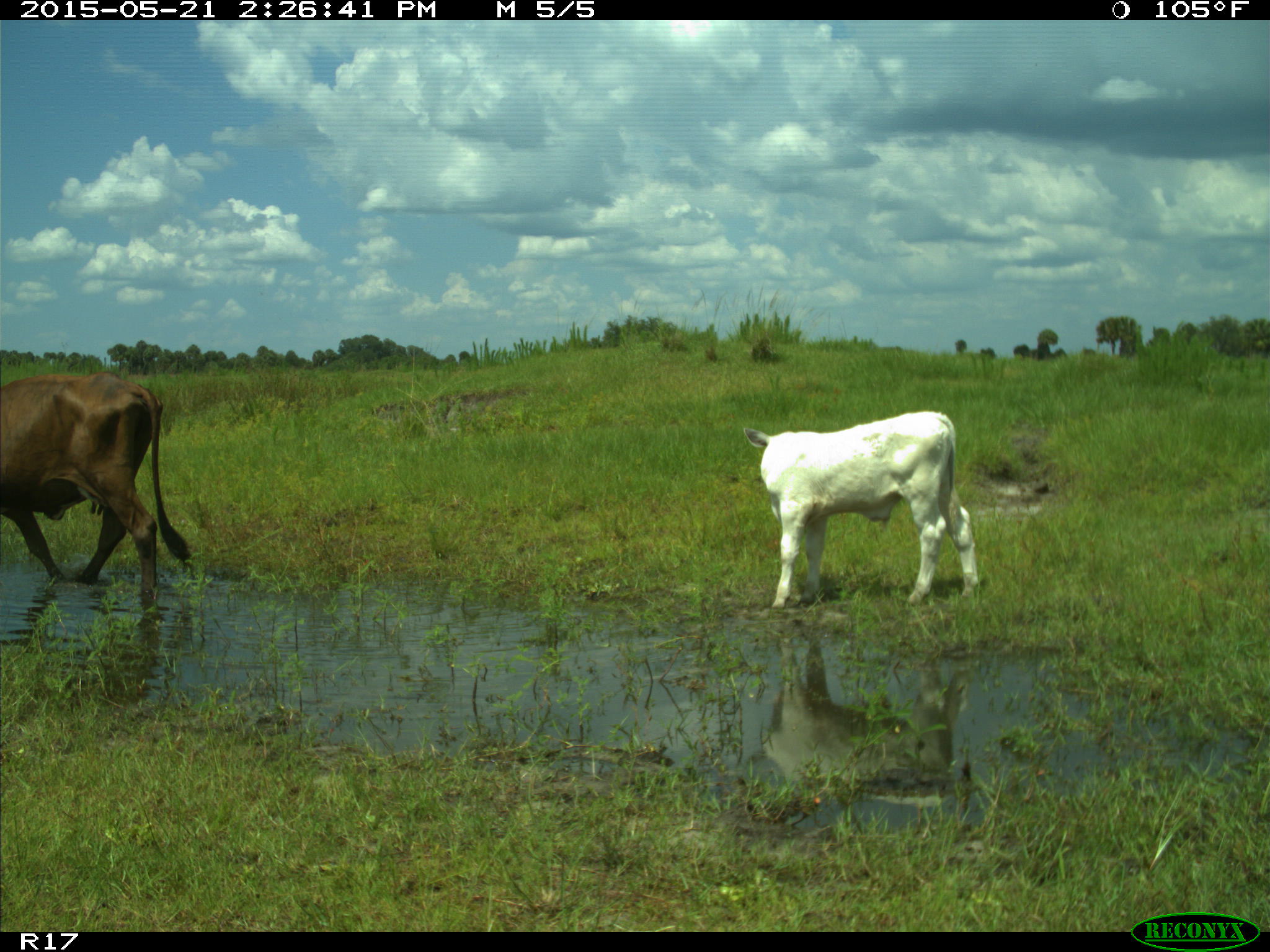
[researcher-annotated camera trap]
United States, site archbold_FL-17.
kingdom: Animalia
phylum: Chordata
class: Mammalia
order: Artiodactyla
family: Bovidae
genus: Bos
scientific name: Bos taurus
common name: domestic cow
Bos taurus (domestic cow).